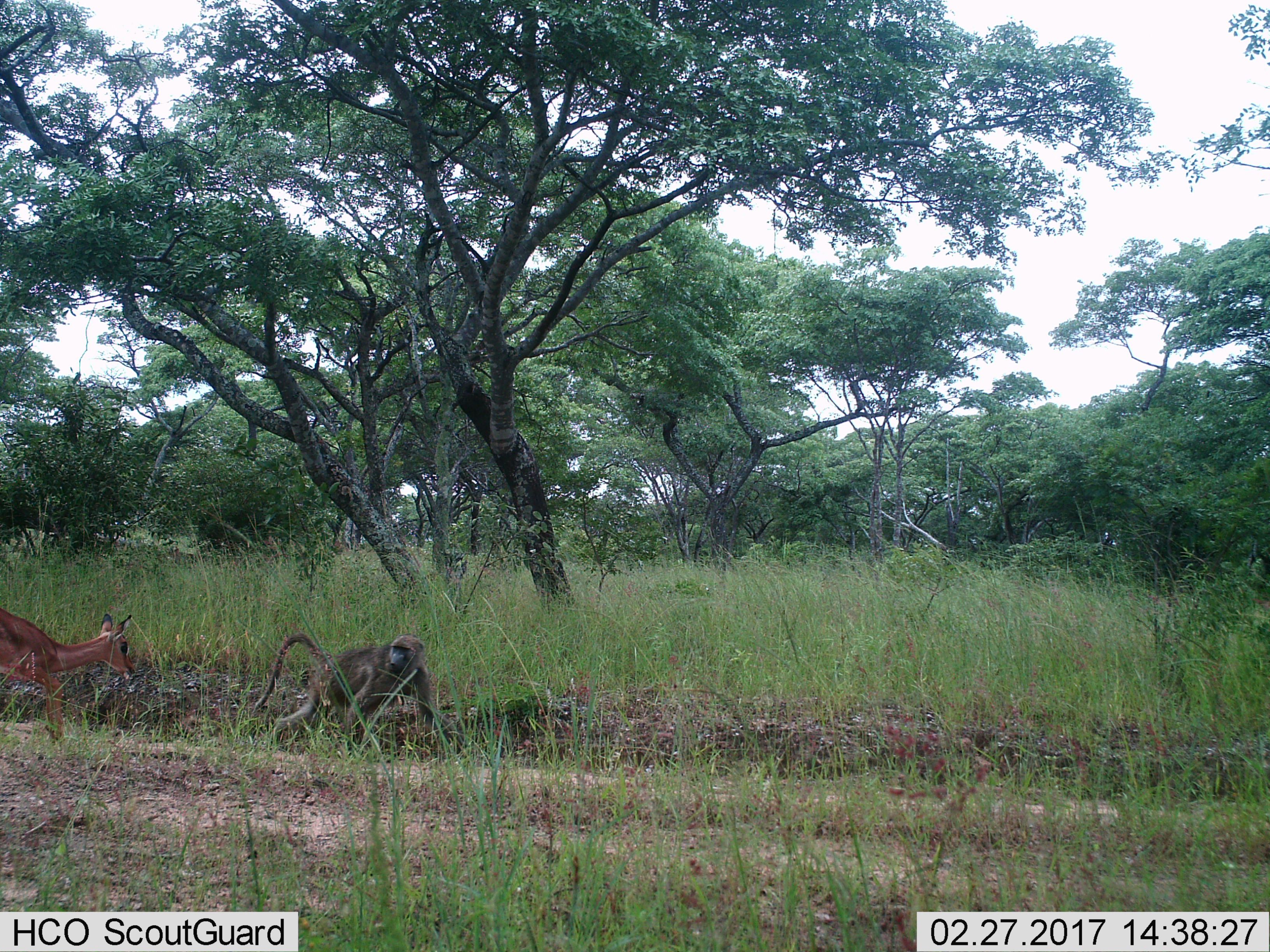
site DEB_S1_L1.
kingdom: Animalia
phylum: Chordata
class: Mammalia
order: Primates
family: Cercopithecidae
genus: Papio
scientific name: Papio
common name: baboon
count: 1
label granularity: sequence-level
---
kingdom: Animalia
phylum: Chordata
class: Mammalia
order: Artiodactyla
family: Bovidae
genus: Aepyceros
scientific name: Aepyceros melampus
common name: impala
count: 1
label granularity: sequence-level